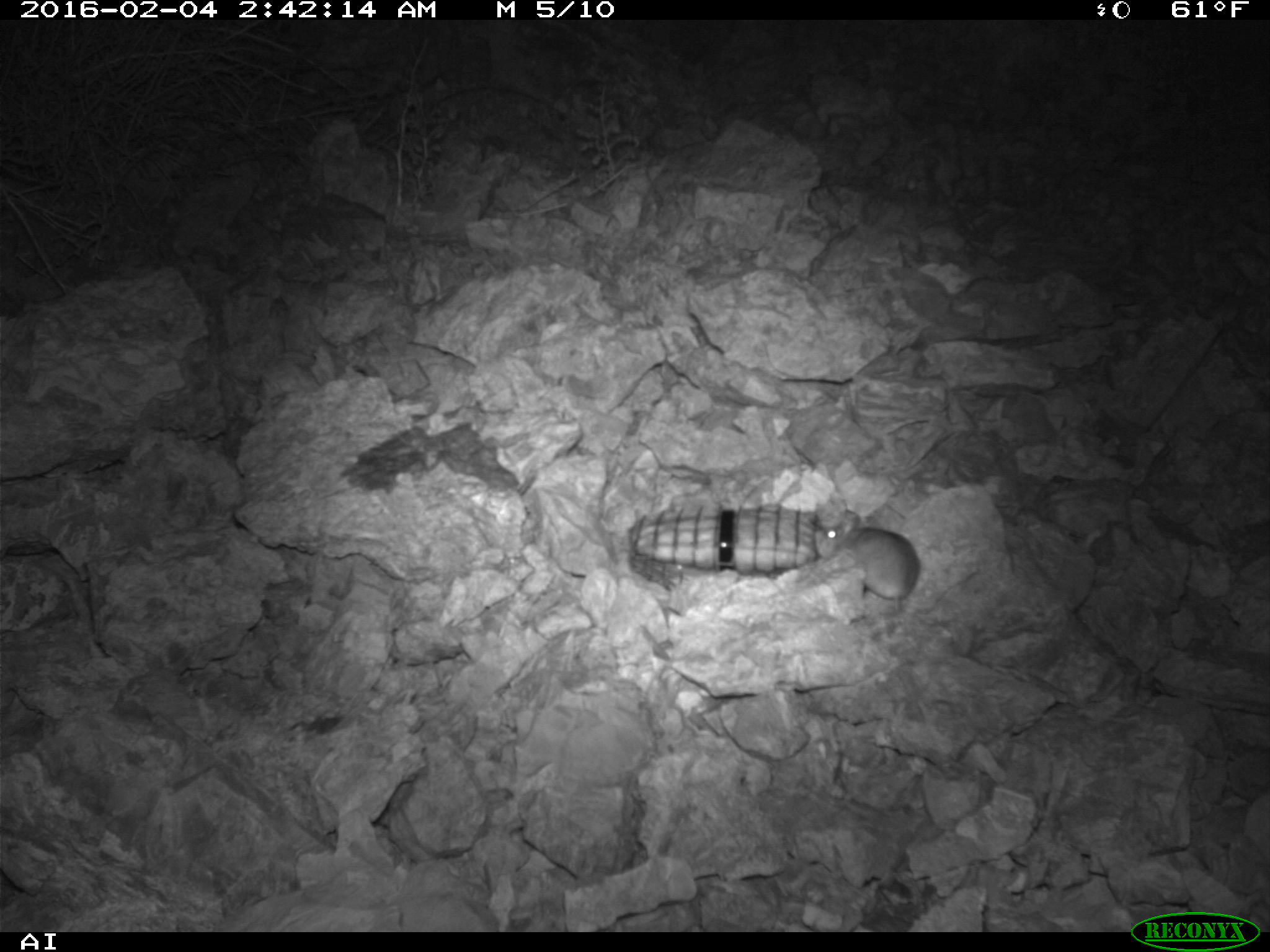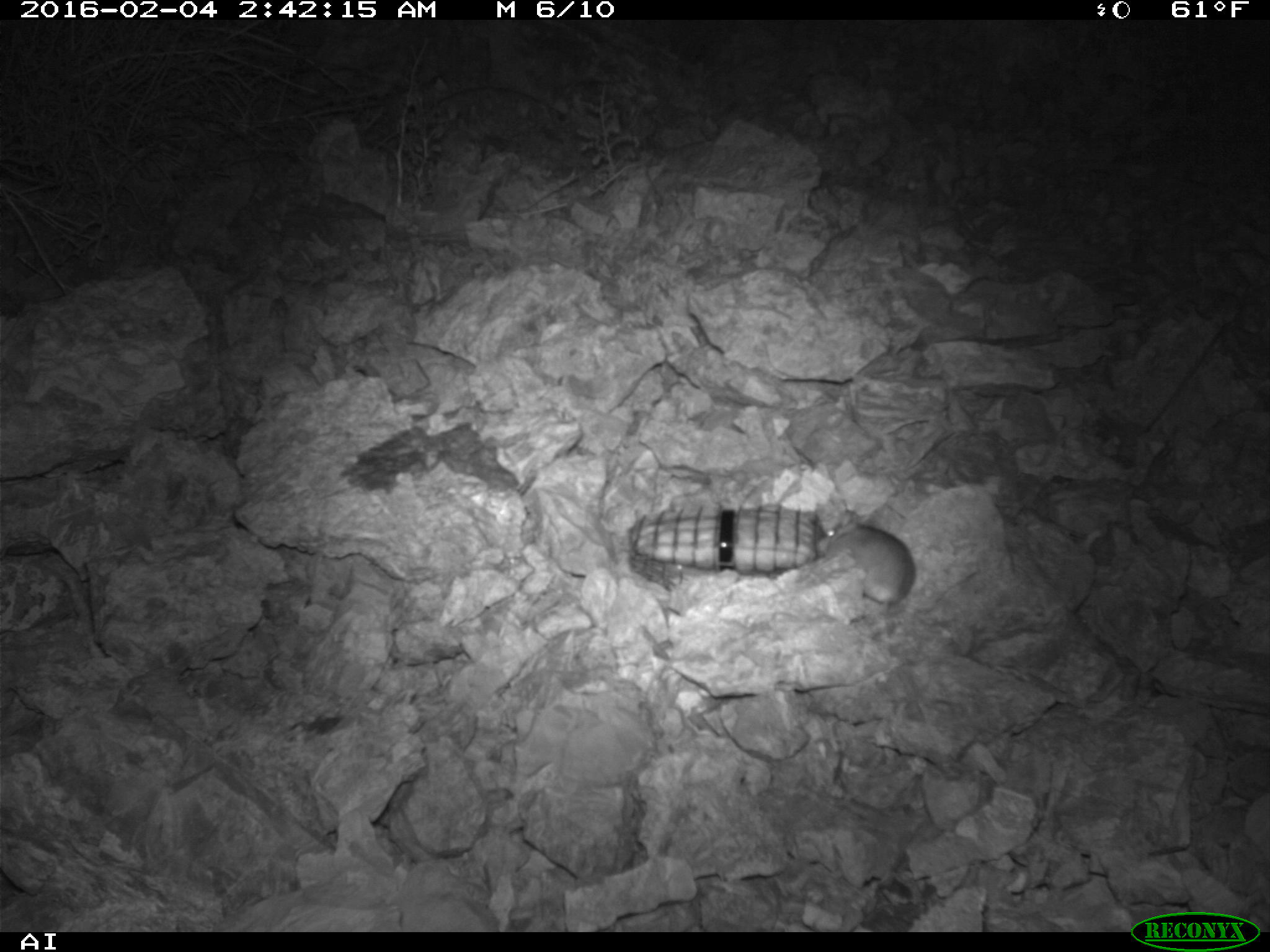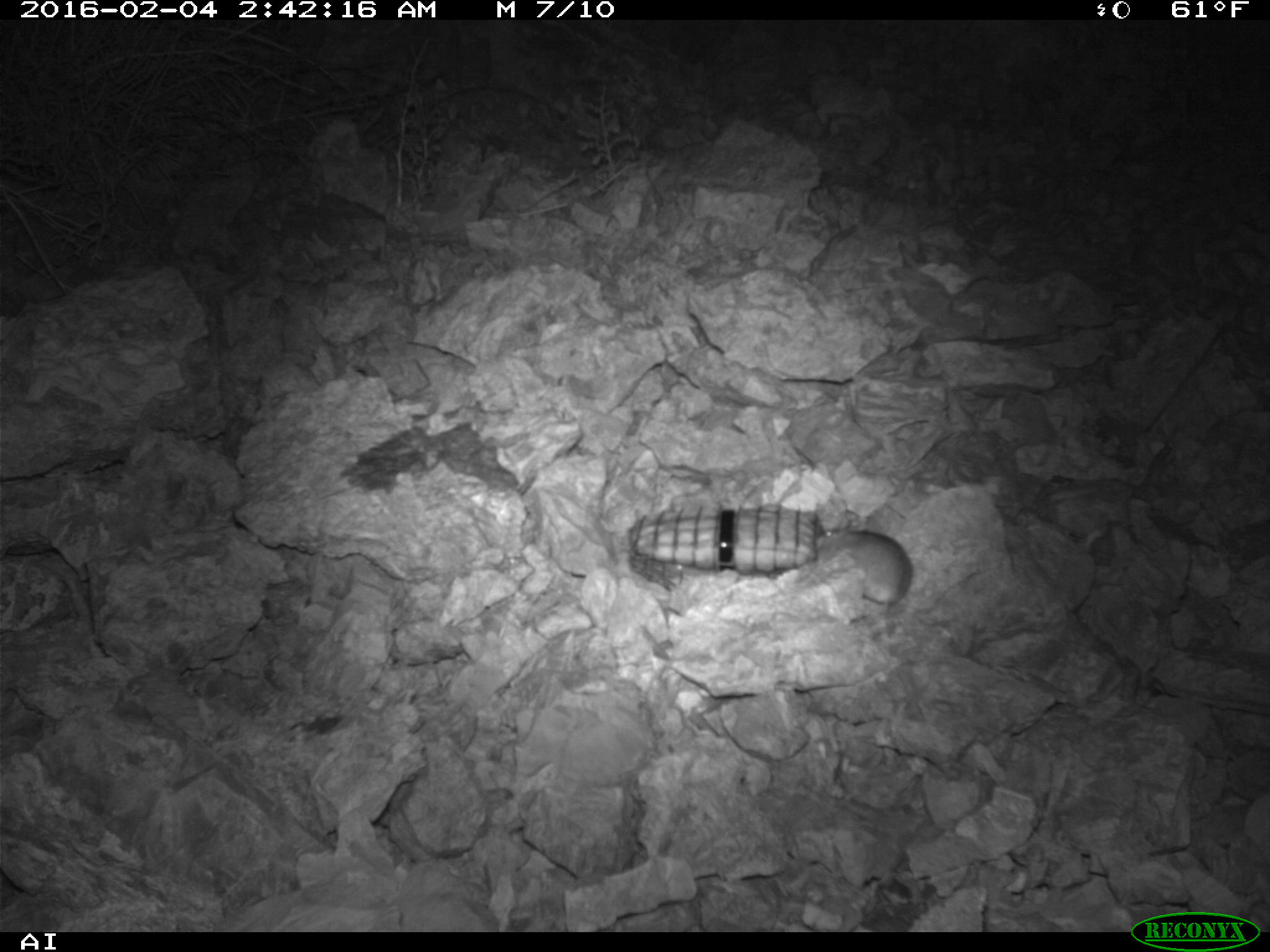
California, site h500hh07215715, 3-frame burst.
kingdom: Animalia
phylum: Chordata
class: Mammalia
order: Rodentia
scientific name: Rodentia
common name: rodent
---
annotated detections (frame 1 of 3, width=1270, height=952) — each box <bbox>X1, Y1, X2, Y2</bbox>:
rodent: <bbox>810, 509, 923, 607</bbox>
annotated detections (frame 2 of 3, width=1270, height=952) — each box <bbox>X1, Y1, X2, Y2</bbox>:
rodent: <bbox>815, 508, 917, 614</bbox>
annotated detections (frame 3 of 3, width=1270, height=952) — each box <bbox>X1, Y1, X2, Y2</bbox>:
rodent: <bbox>812, 519, 977, 612</bbox>